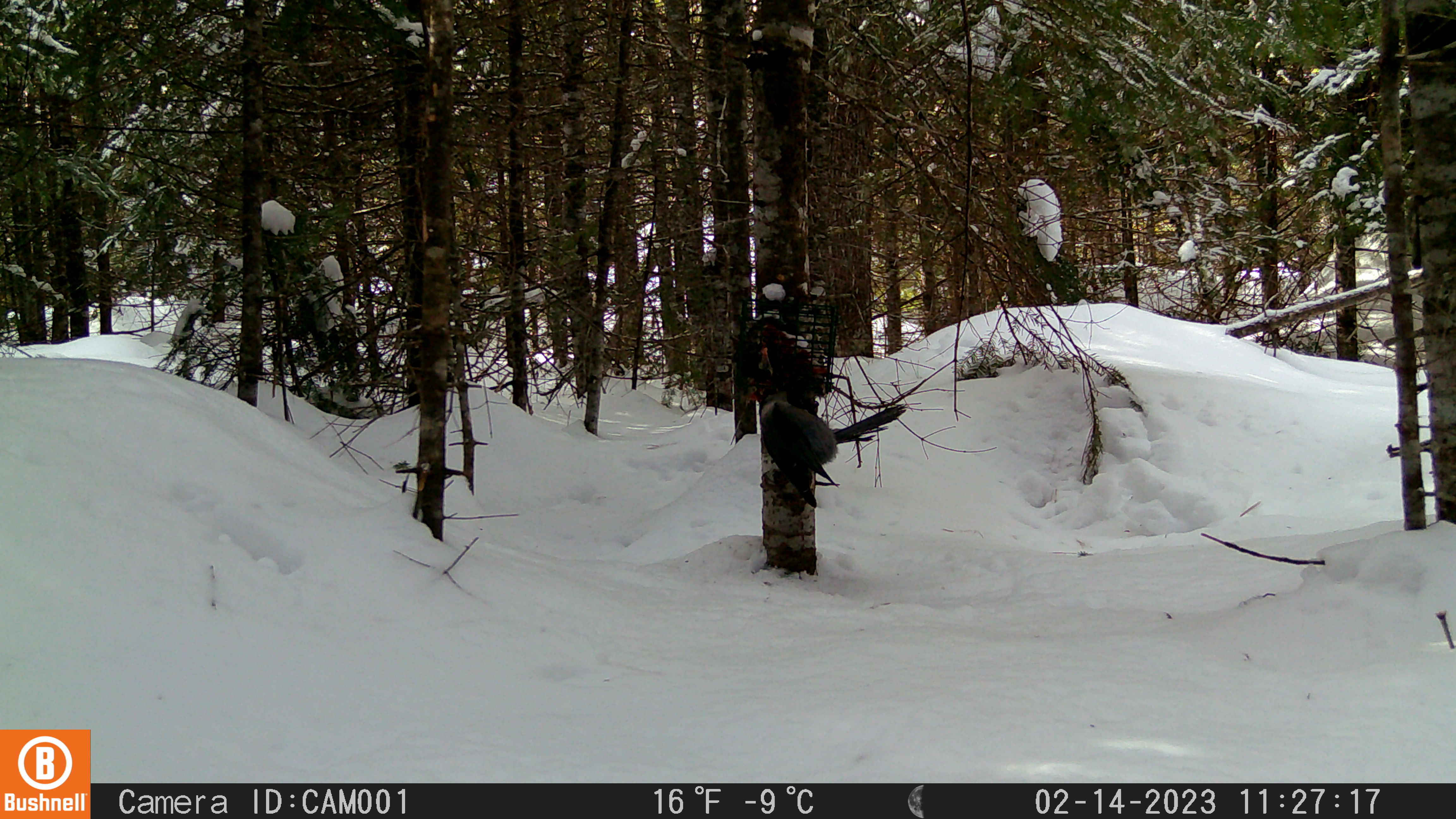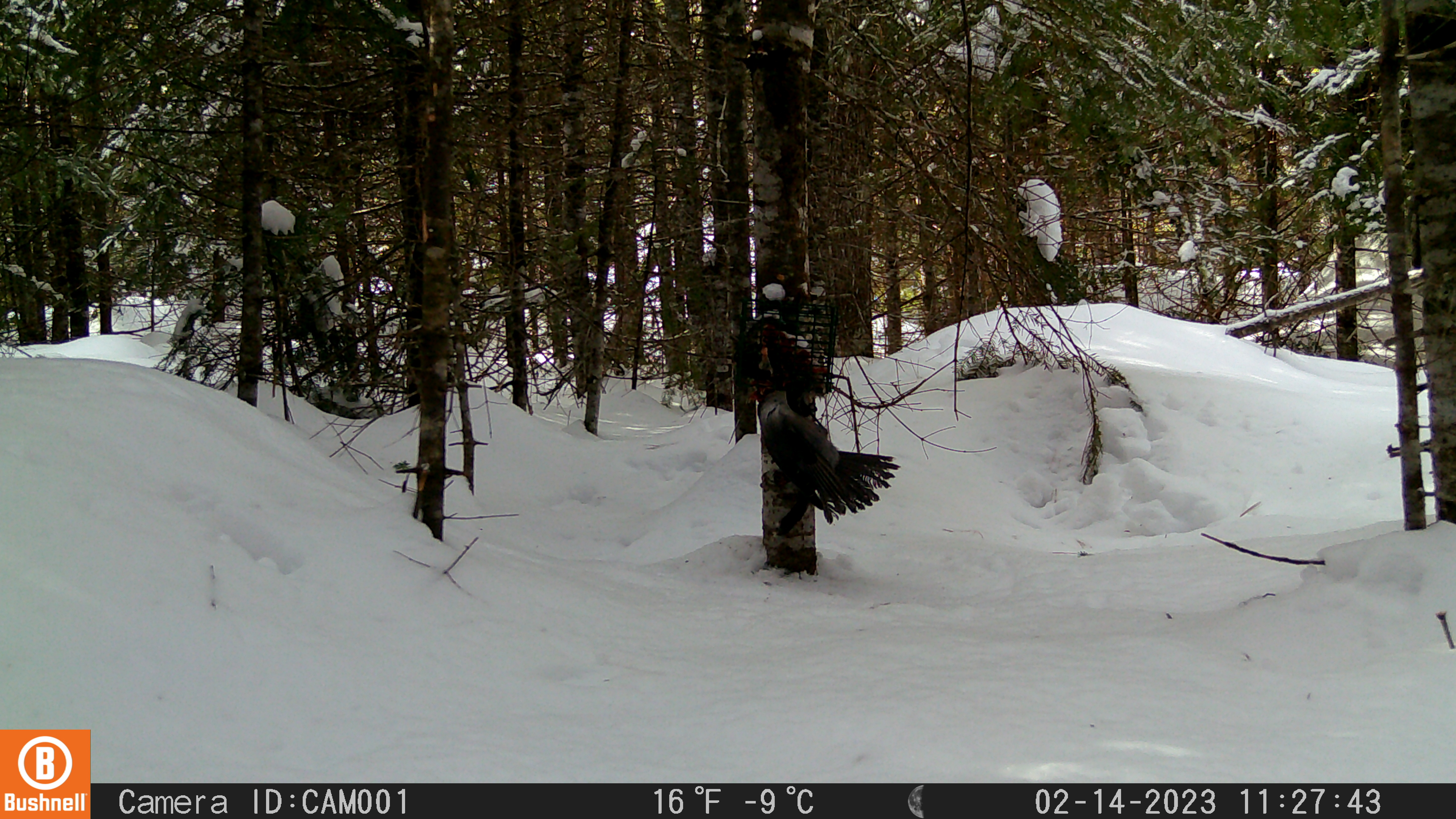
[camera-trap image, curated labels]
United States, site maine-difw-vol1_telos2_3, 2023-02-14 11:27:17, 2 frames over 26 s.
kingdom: Animalia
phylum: Chordata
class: Aves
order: Passeriformes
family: Corvidae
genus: Perisoreus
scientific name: Perisoreus canadensis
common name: canada jay